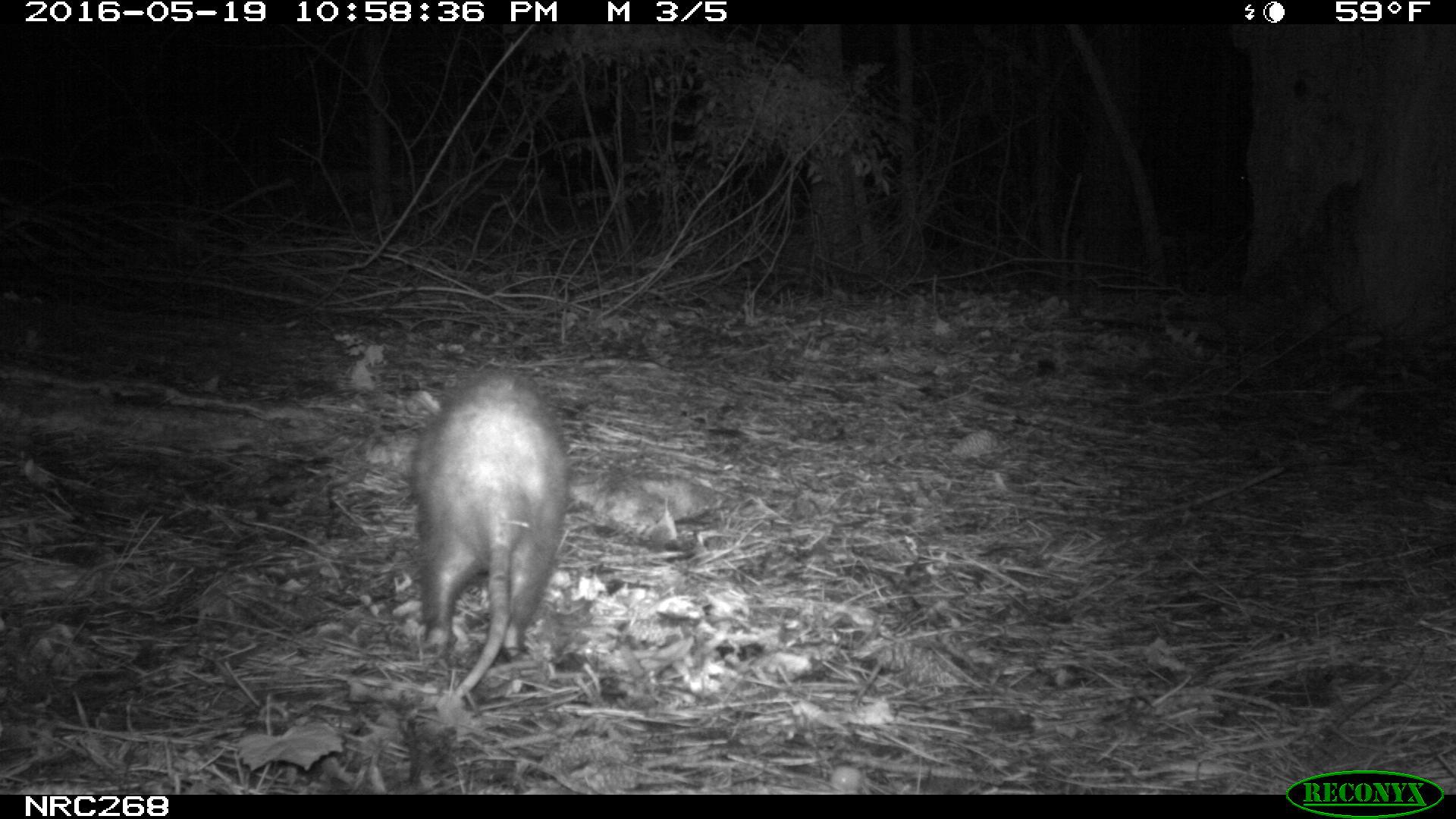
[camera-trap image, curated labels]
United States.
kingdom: Animalia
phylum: Chordata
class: Mammalia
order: Didelphimorphia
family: Didelphidae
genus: Didelphis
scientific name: Didelphis virginiana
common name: virginia opossum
Virginia Opossum (Didelphis virginiana).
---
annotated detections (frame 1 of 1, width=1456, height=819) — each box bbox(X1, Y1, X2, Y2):
Virginia Opossum: bbox(401, 360, 592, 698)